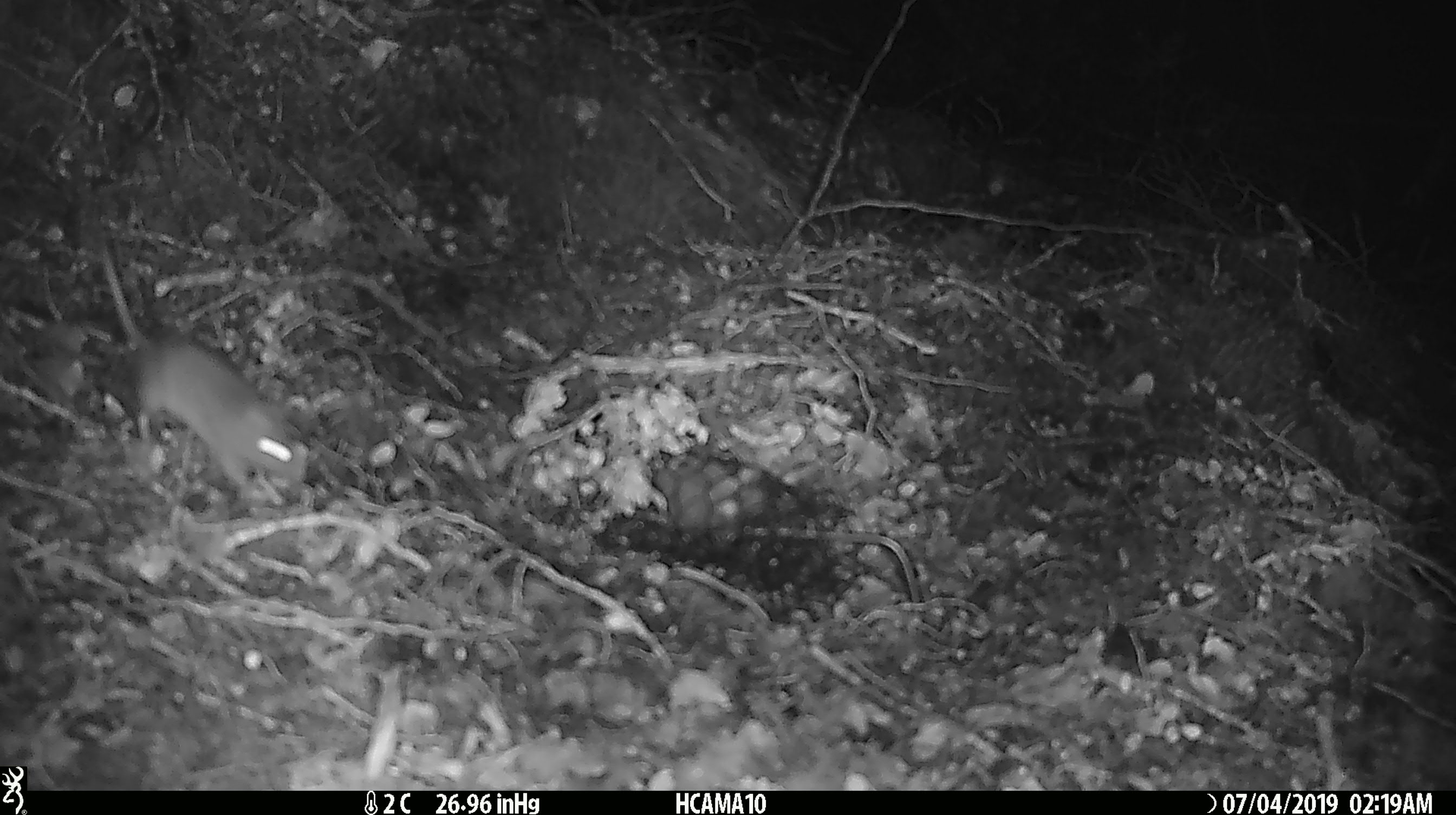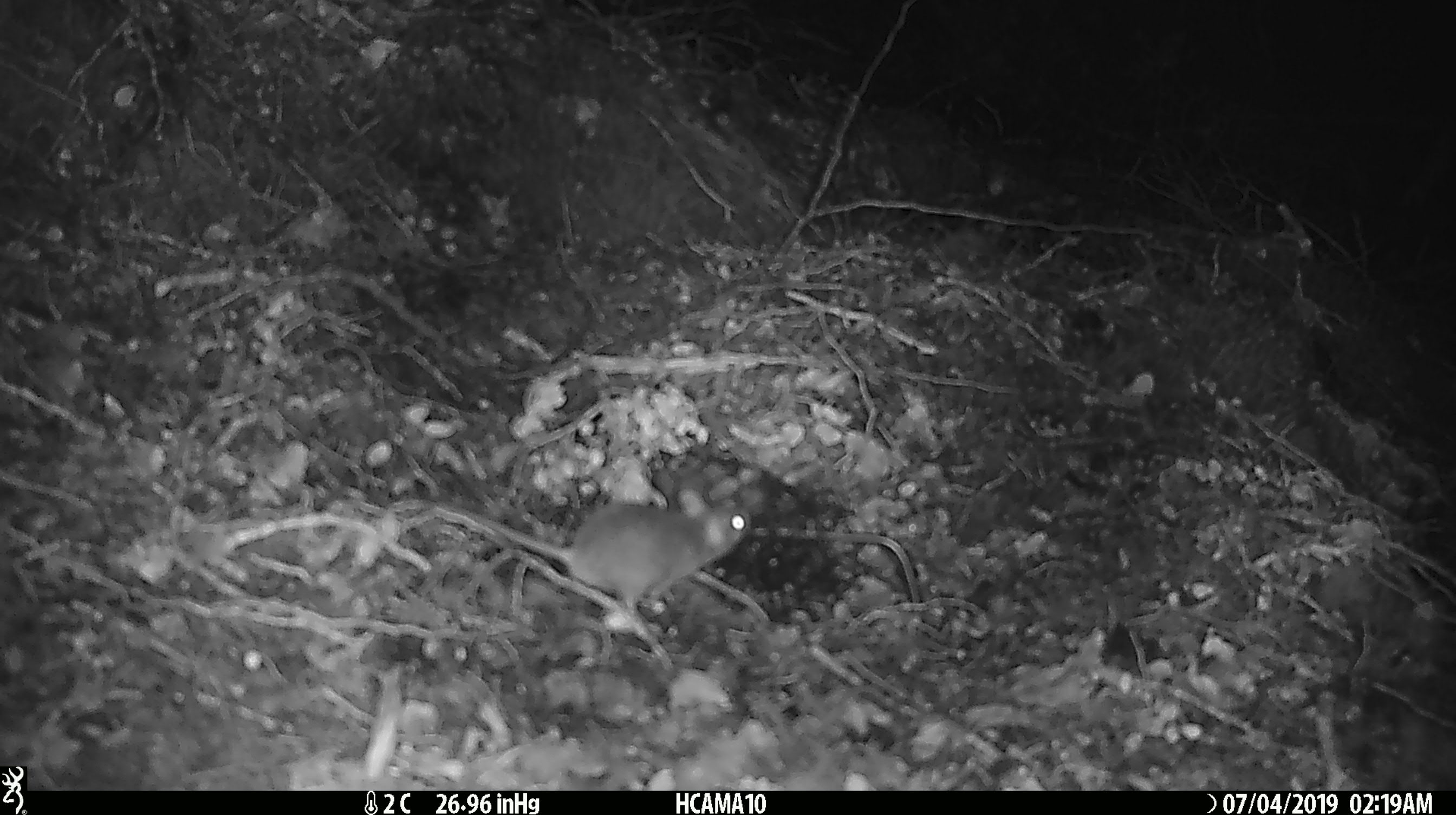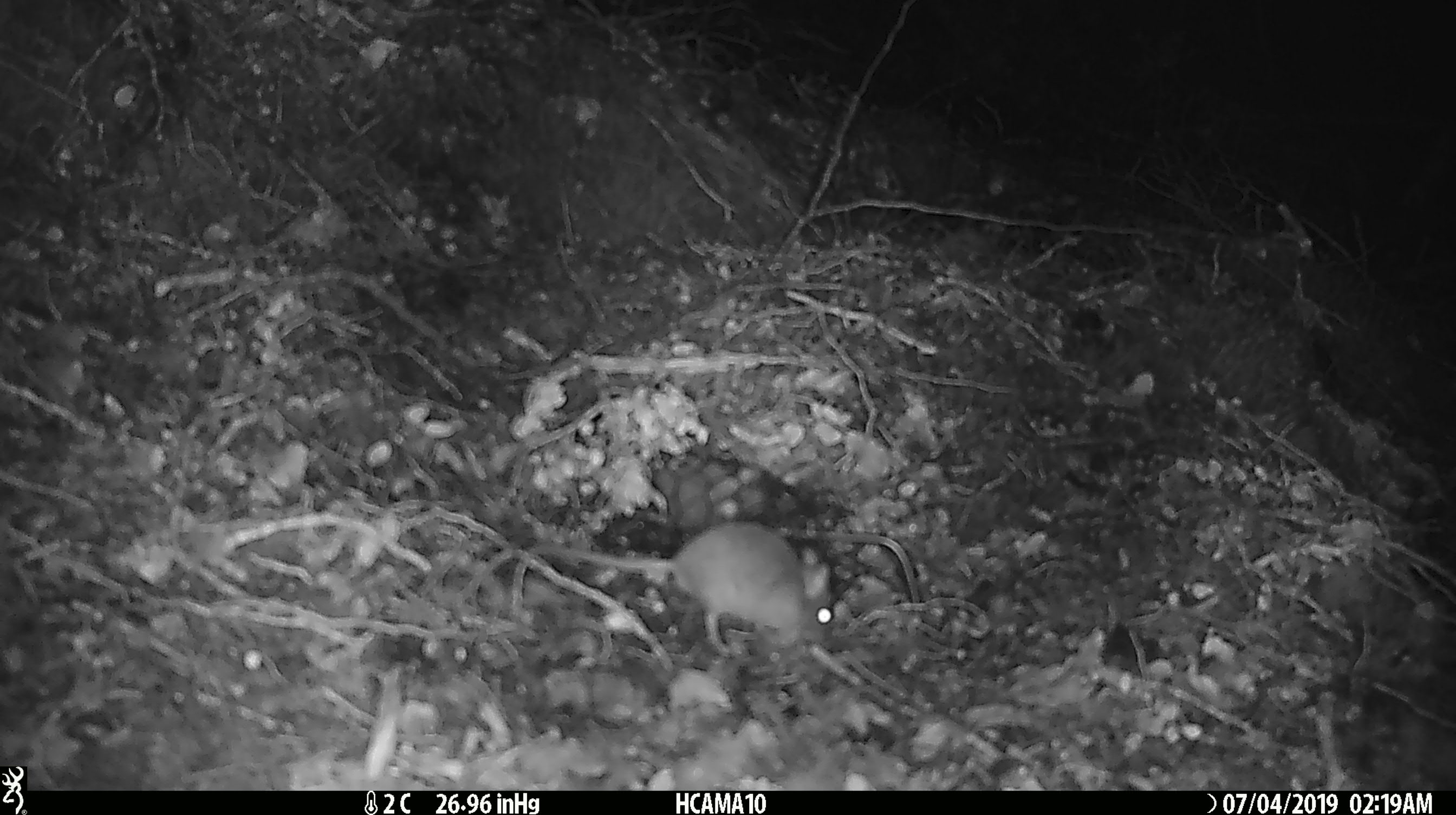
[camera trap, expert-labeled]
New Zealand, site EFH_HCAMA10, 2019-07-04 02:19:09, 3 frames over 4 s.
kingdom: Animalia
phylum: Chordata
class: Mammalia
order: Rodentia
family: Muridae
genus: Mus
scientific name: Mus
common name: mouse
Mouse (Mus).